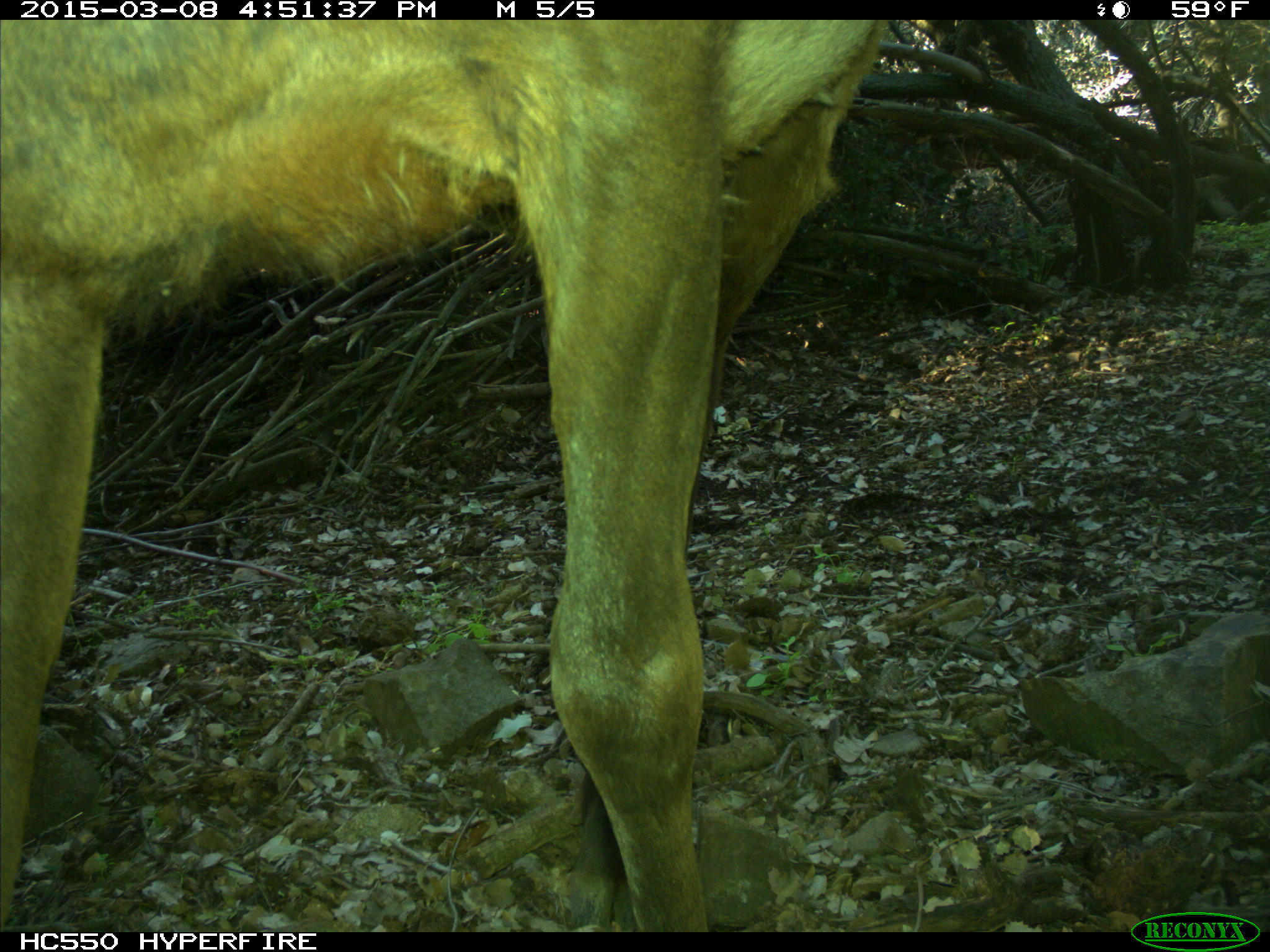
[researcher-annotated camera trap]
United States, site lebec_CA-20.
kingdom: Animalia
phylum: Chordata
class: Mammalia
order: Artiodactyla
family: Cervidae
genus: Cervus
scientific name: Cervus canadensis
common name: elk